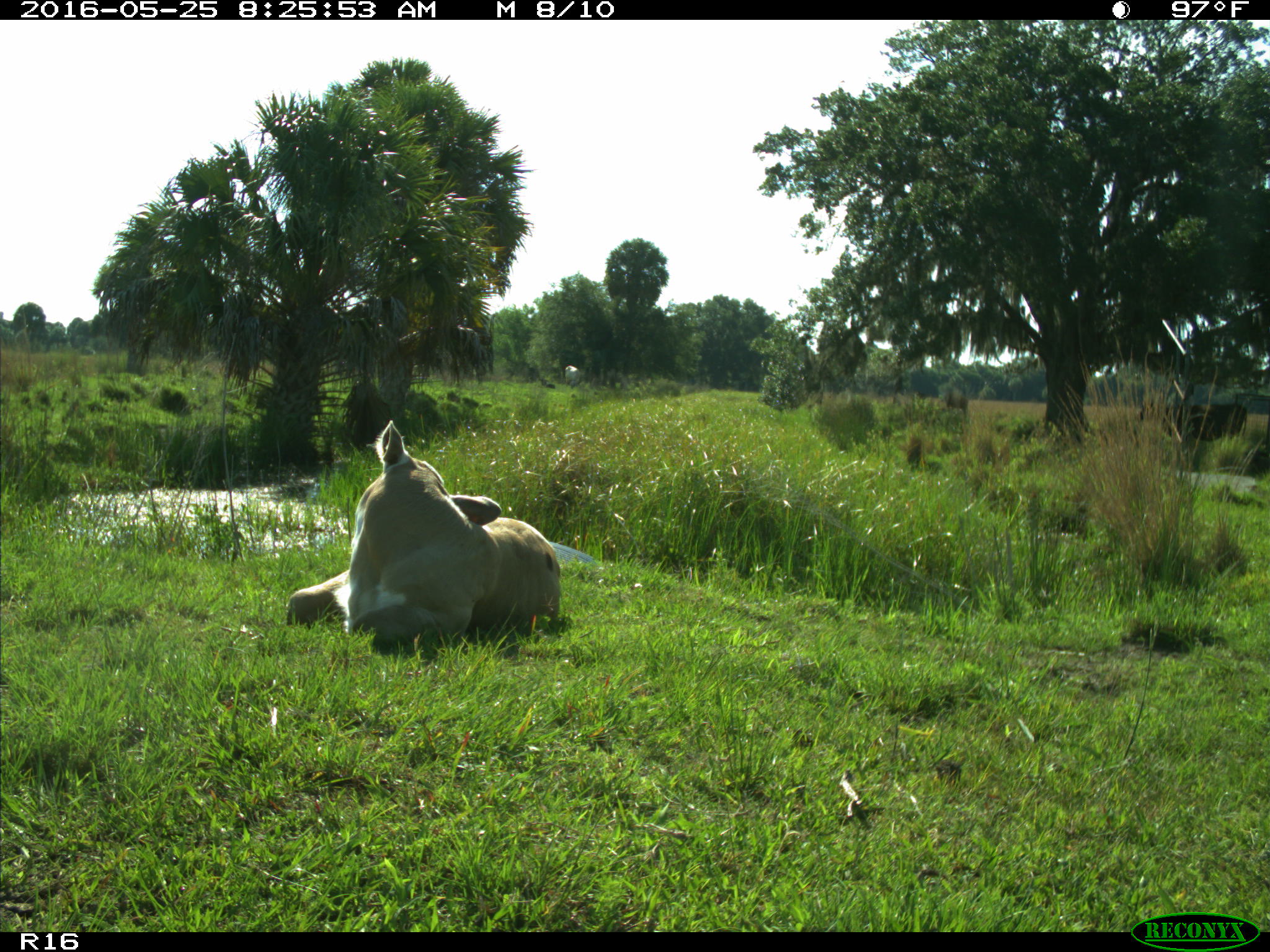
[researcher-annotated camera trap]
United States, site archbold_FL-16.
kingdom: Animalia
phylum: Chordata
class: Mammalia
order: Artiodactyla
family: Bovidae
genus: Bos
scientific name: Bos taurus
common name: domestic cow